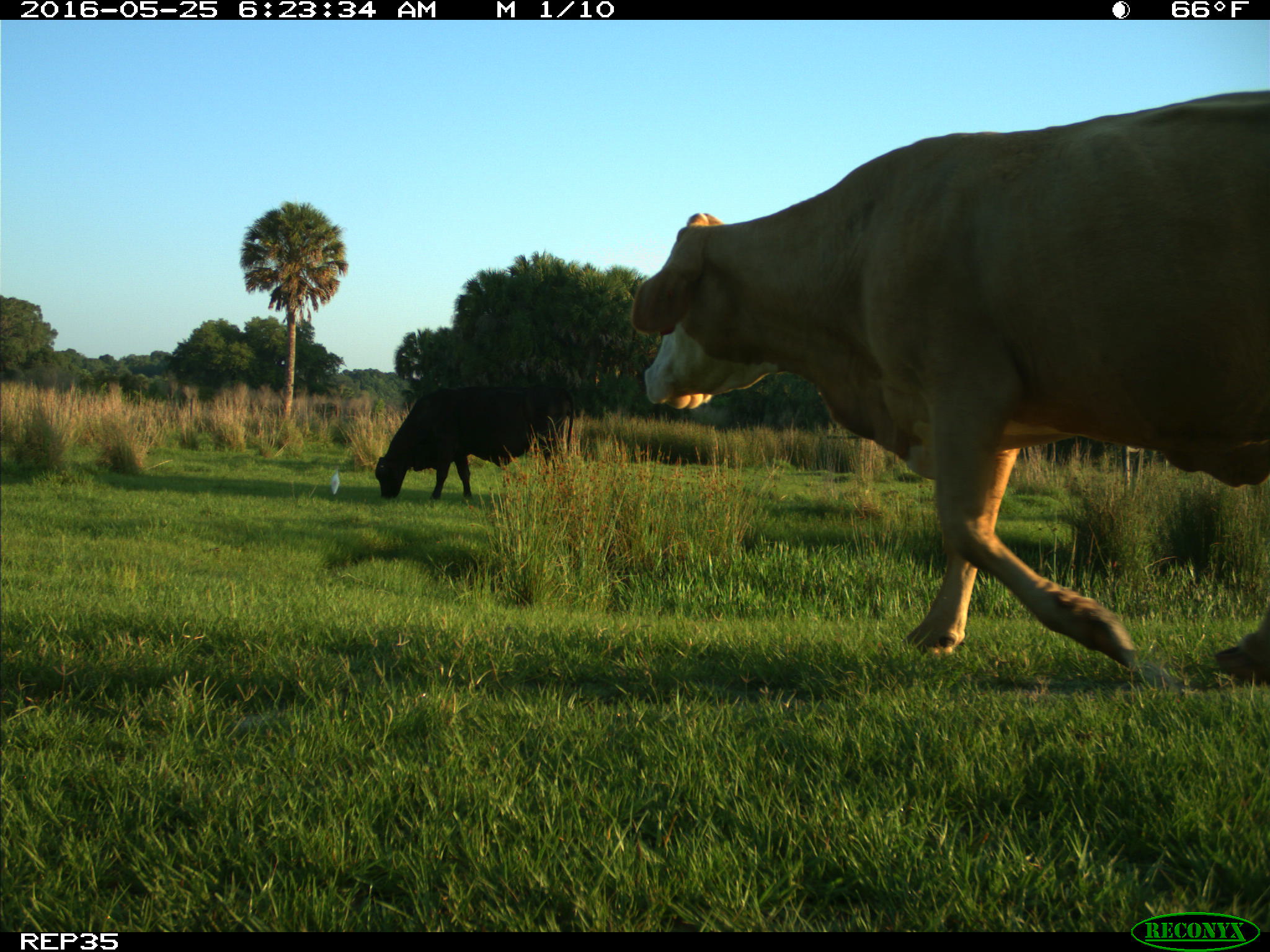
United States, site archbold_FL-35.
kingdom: Animalia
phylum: Chordata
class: Mammalia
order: Artiodactyla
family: Bovidae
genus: Bos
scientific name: Bos taurus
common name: domestic cow